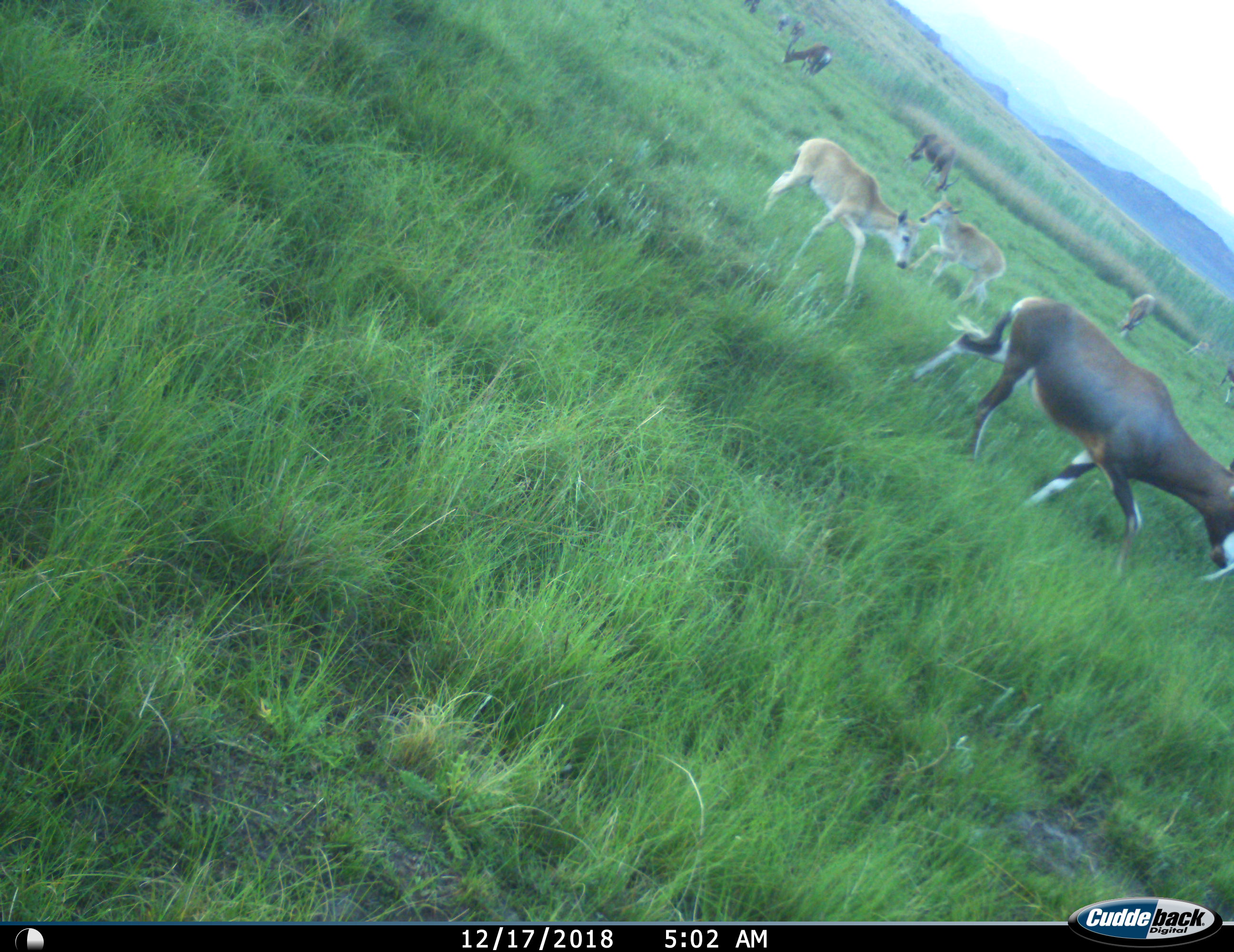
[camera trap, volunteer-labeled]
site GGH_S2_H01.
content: unidentified animal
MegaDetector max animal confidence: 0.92